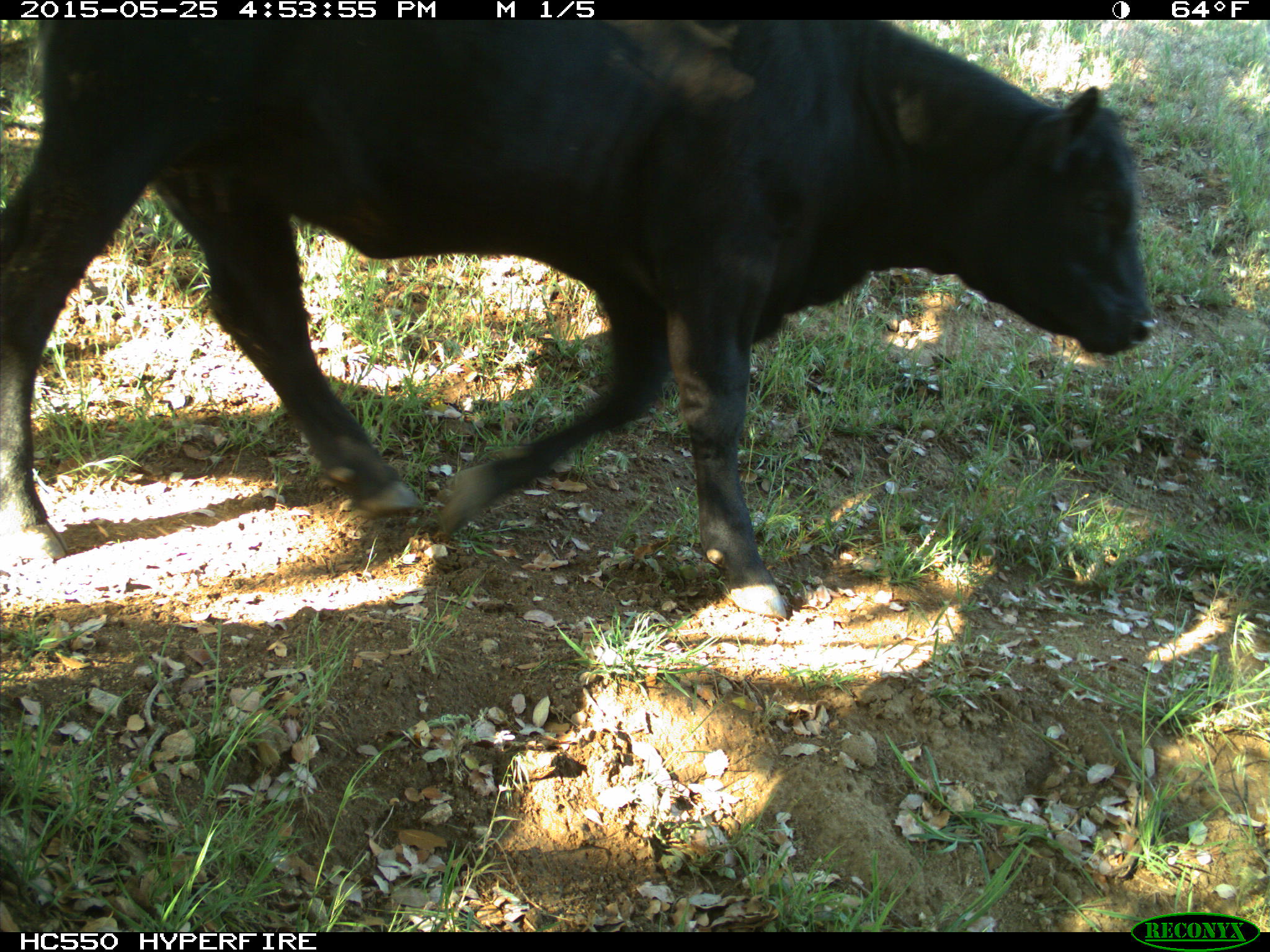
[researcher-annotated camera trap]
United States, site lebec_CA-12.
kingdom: Animalia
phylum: Chordata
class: Mammalia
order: Artiodactyla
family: Bovidae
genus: Bos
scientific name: Bos taurus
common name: domestic cow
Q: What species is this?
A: Bos taurus (domestic cow).